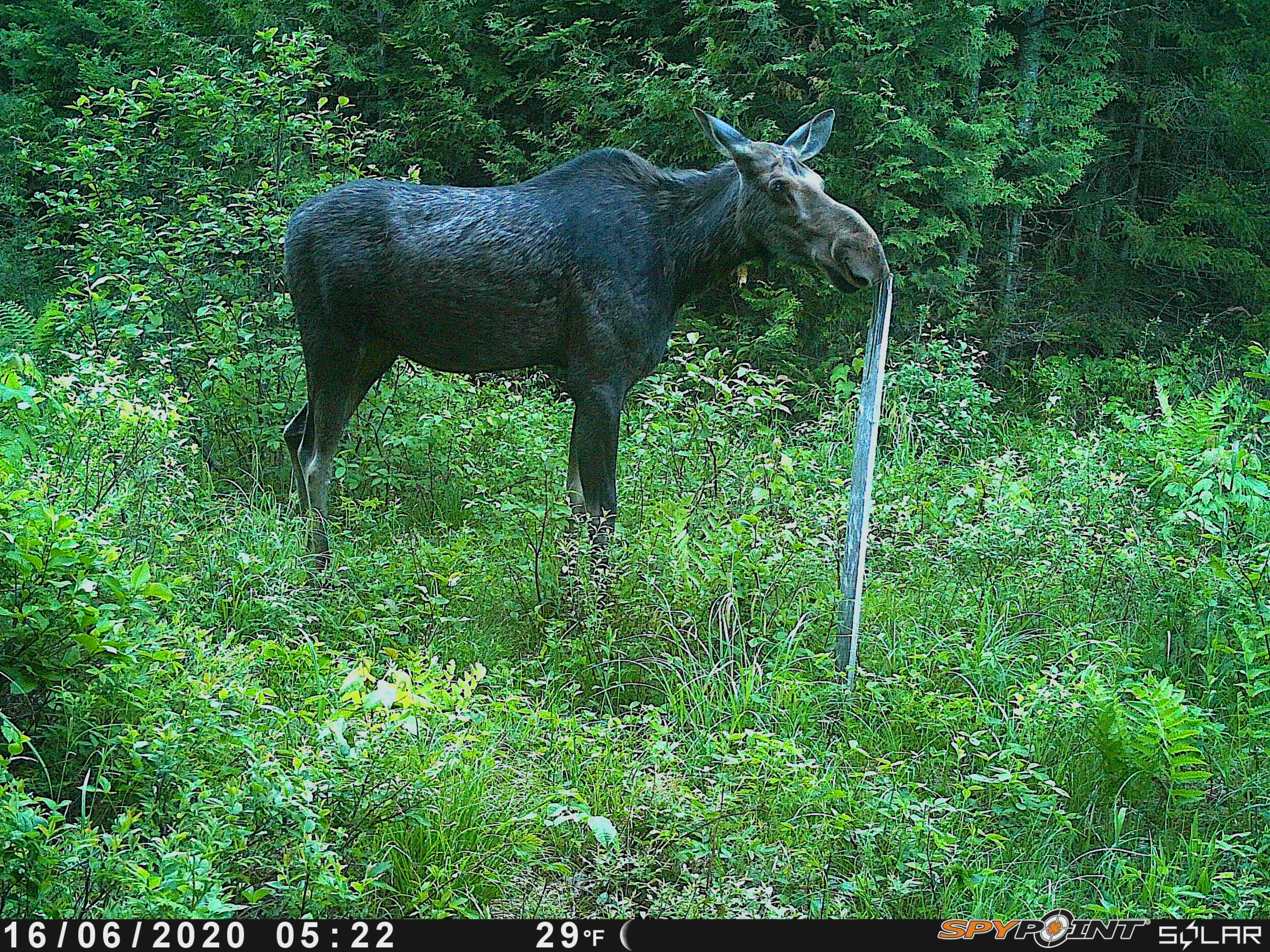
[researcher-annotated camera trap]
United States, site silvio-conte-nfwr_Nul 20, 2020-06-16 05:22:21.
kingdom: Animalia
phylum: Chordata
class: Mammalia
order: Artiodactyla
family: Cervidae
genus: Alces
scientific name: Alces alces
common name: moose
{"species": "moose (Alces alces)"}